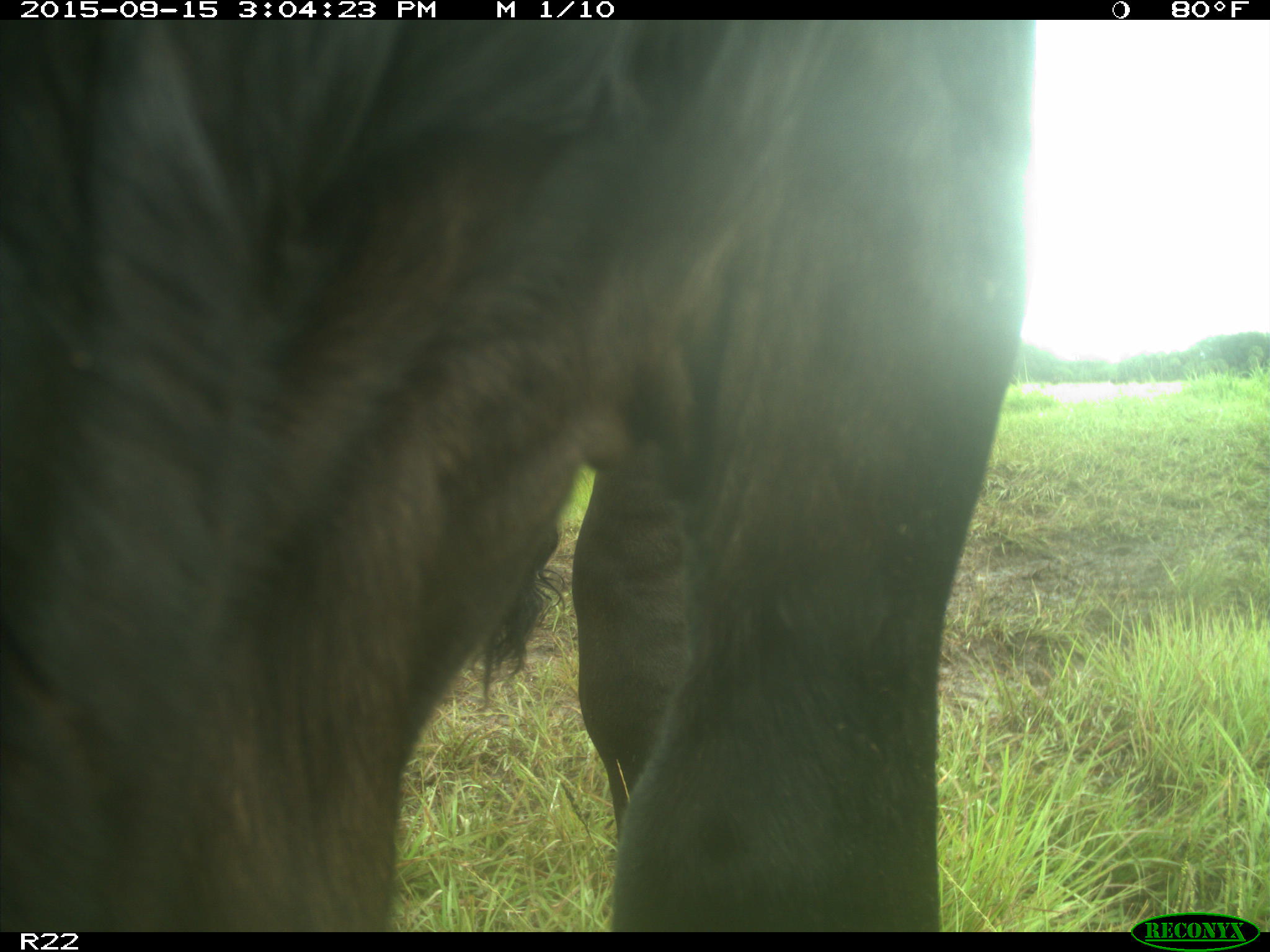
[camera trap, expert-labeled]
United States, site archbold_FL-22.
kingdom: Animalia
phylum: Chordata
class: Mammalia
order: Artiodactyla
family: Bovidae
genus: Bos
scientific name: Bos taurus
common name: domestic cow